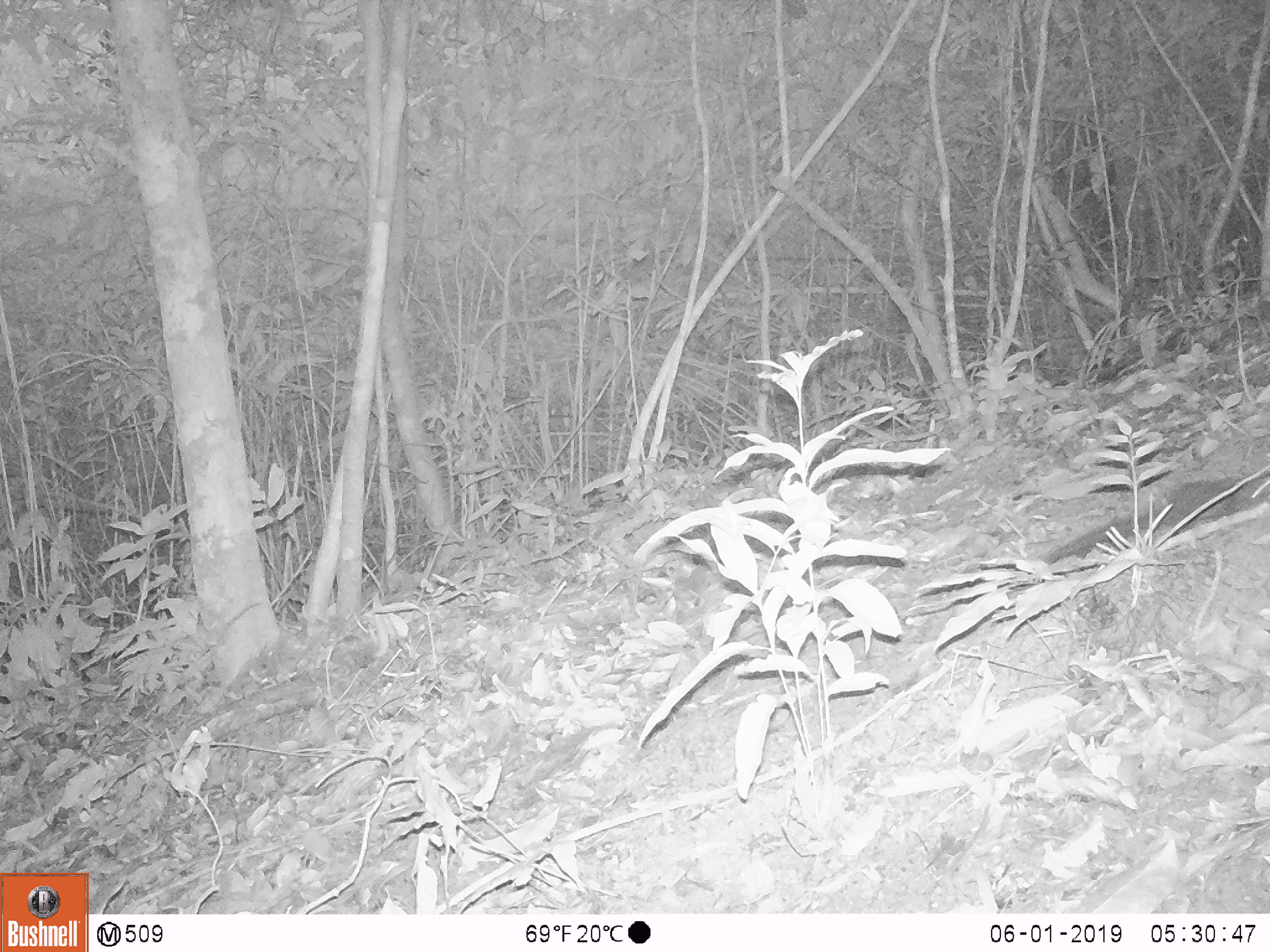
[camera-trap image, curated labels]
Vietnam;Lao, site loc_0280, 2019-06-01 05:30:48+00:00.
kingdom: Animalia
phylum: Chordata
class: Mammalia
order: Rodentia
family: Sciuridae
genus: Sciurus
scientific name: Sciurus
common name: squirrel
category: unidentified squirrel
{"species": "unidentified squirrel (squirrel) (Sciurus)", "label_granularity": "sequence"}